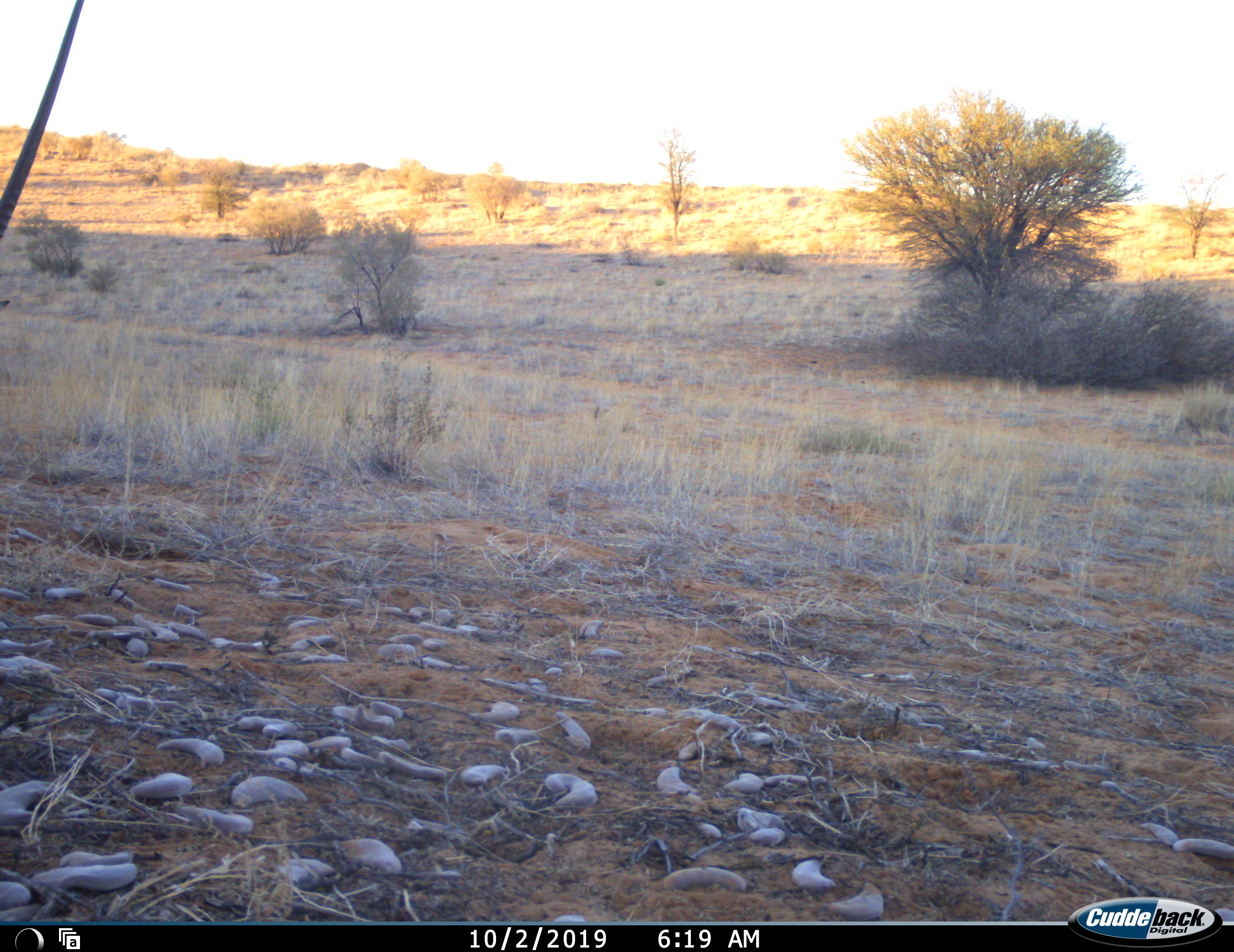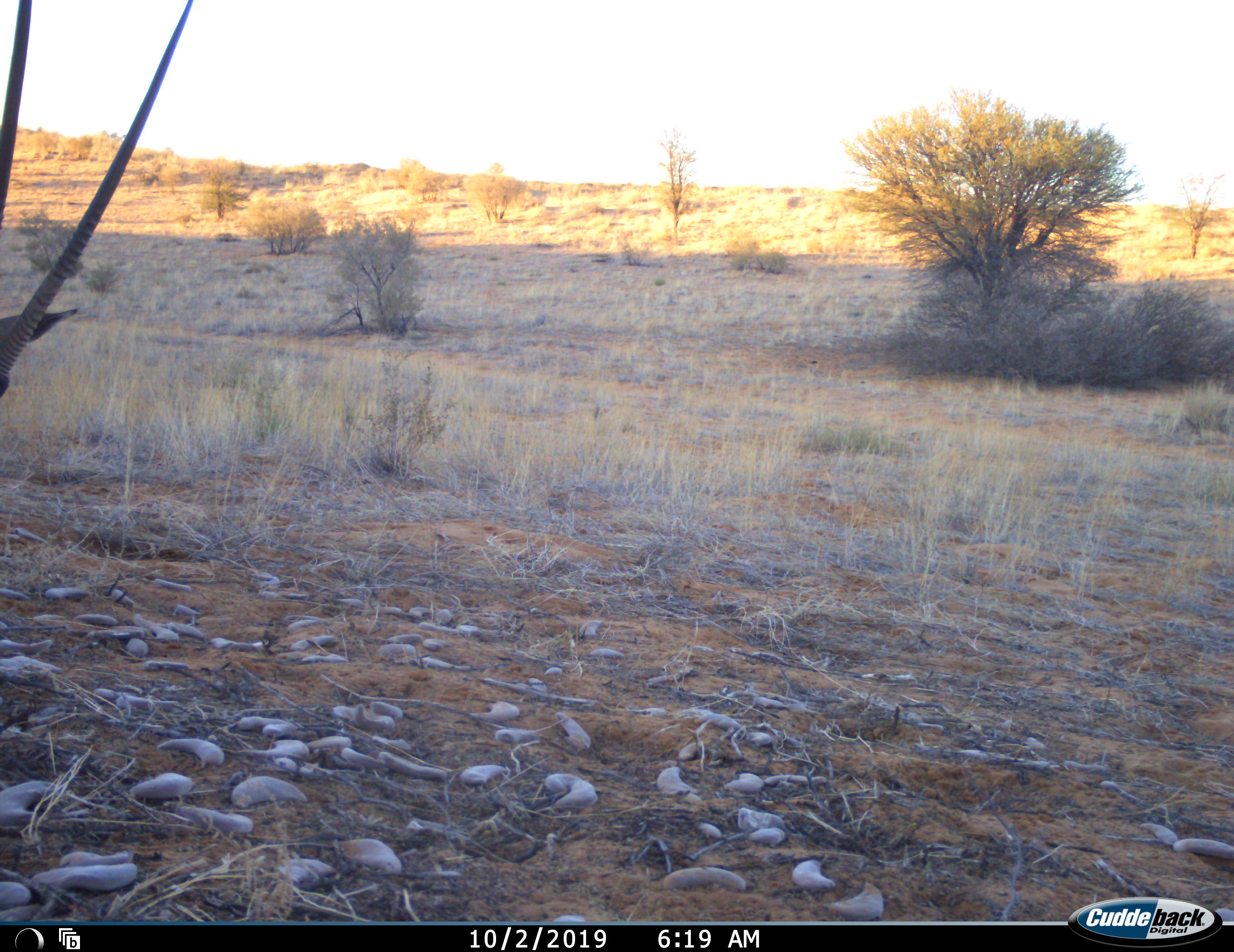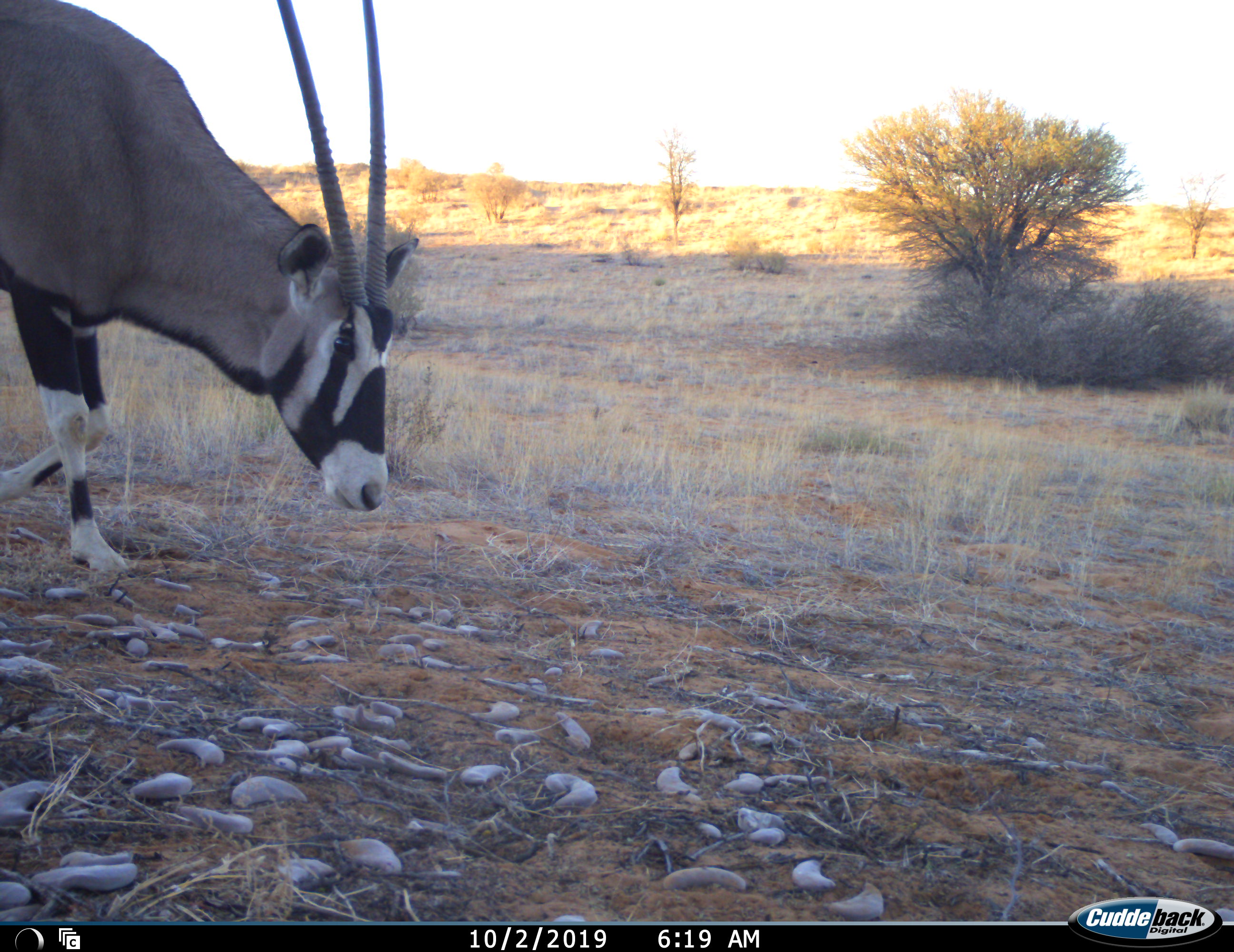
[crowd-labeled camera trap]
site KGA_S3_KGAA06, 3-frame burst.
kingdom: Animalia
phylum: Chordata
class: Mammalia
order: Artiodactyla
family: Bovidae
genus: Oryx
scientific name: Oryx gazella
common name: gemsbok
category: oryx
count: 1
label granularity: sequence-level